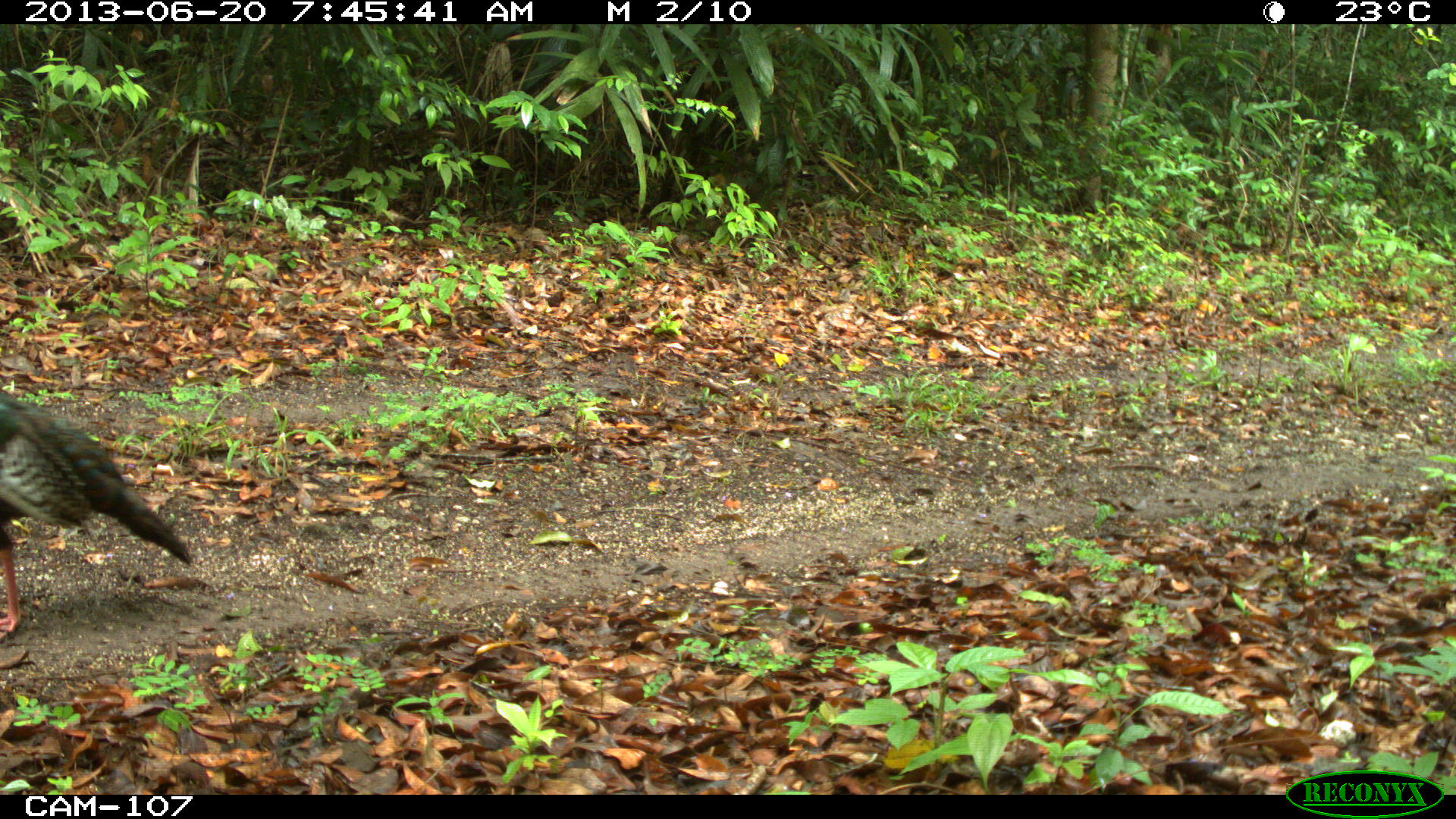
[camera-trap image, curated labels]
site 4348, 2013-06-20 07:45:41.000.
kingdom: Animalia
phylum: Chordata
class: Aves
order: Galliformes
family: Phasianidae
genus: Meleagris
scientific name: Meleagris ocellata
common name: ocellated turkey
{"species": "Meleagris ocellata (ocellated turkey)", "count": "1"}